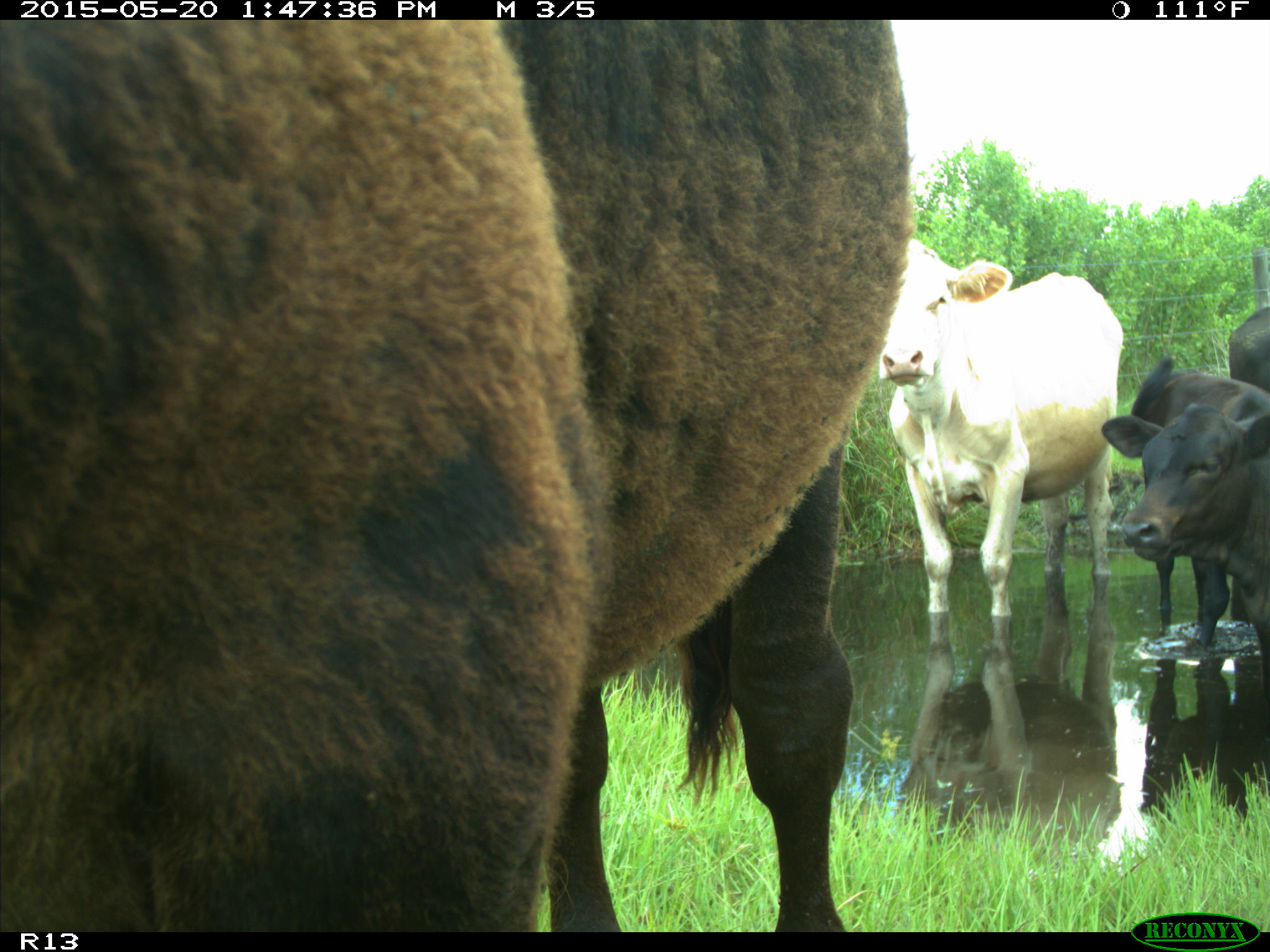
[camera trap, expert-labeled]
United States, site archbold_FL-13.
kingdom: Animalia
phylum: Chordata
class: Mammalia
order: Artiodactyla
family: Bovidae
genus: Bos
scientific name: Bos taurus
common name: domestic cow